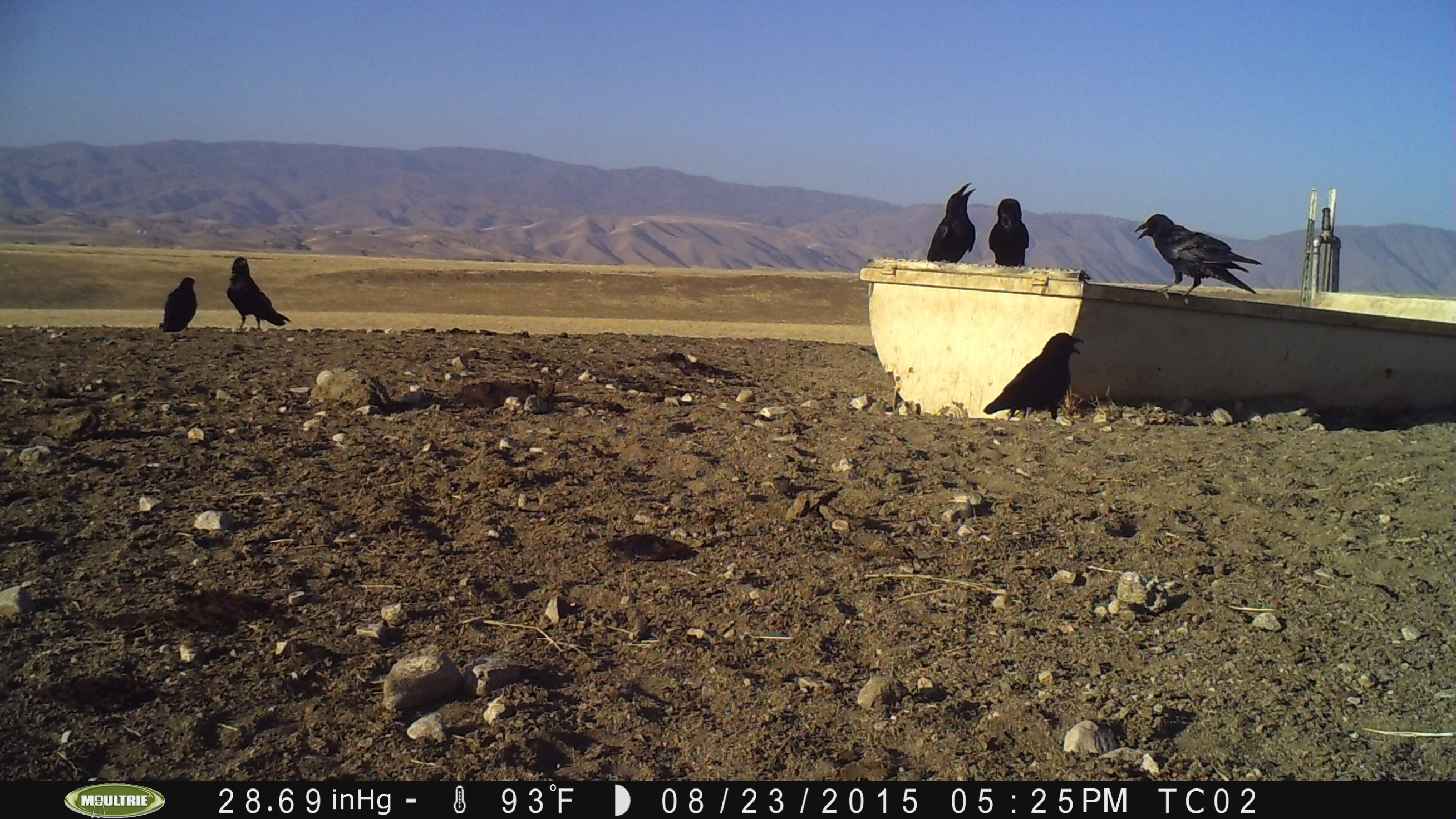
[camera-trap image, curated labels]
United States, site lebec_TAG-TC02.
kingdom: Animalia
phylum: Chordata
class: Aves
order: Passeriformes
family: Corvidae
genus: Corvus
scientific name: Corvus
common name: crows and ravens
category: unidentified corvus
Unidentified corvus (crows and ravens) (Corvus).